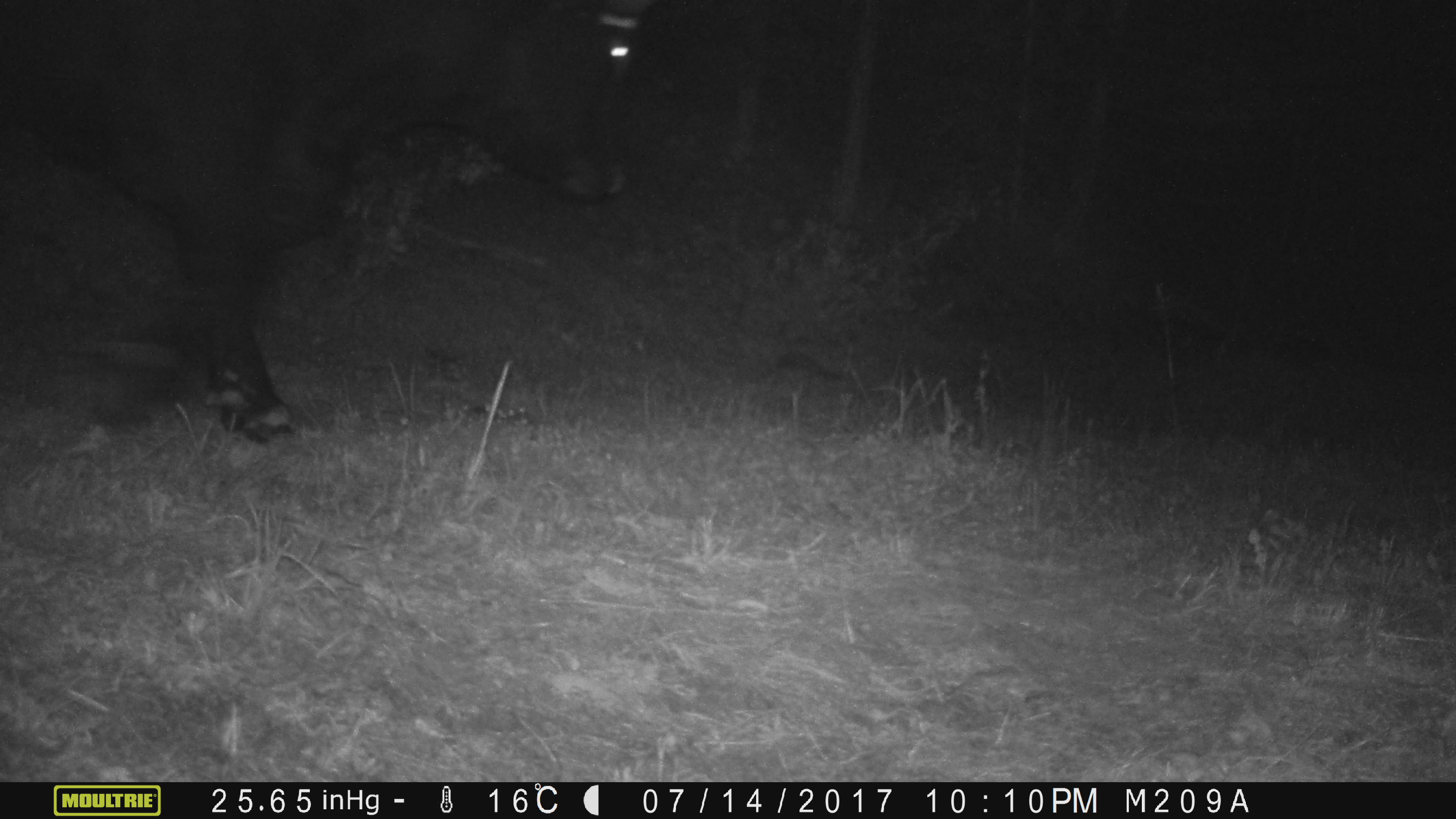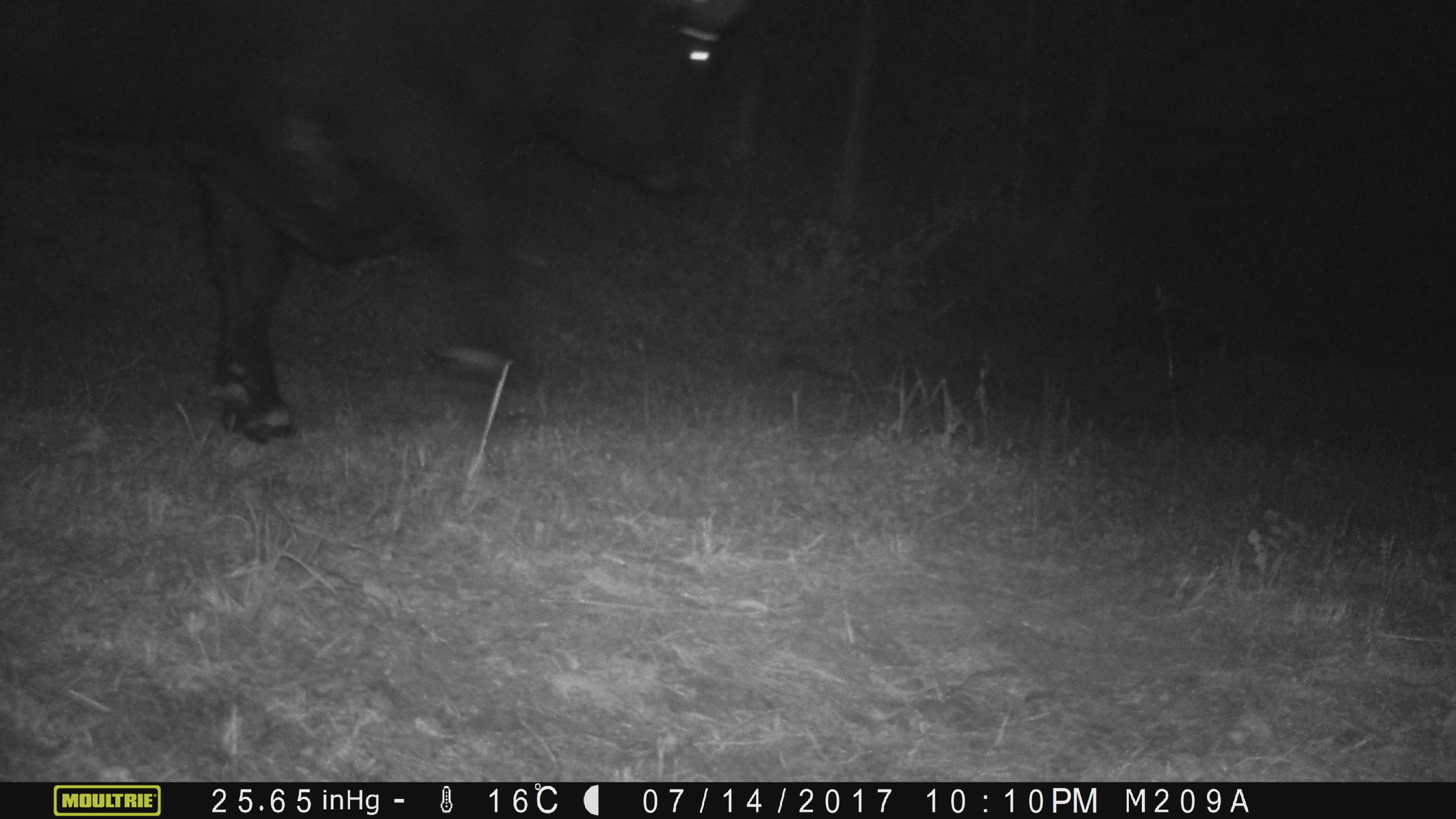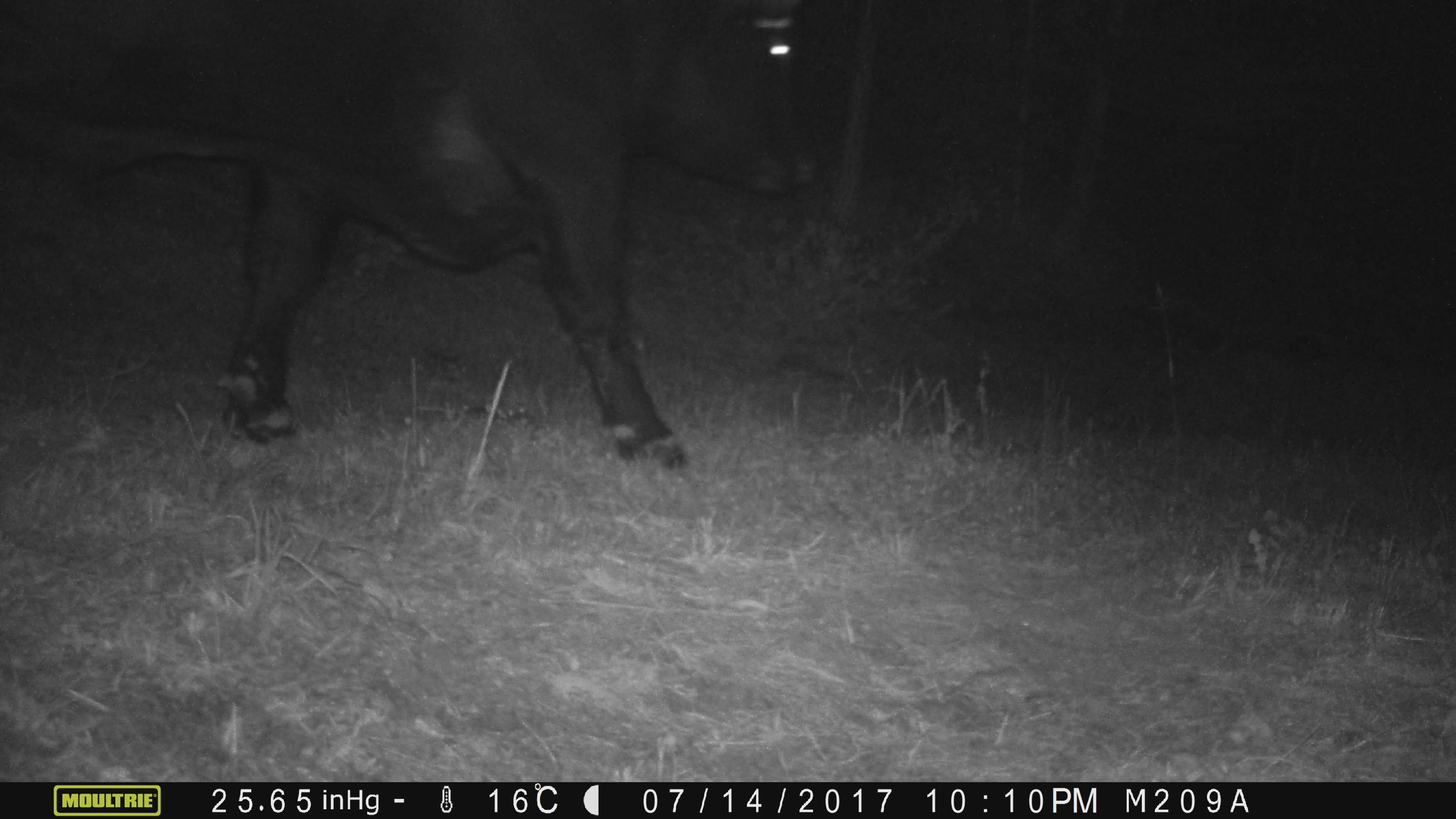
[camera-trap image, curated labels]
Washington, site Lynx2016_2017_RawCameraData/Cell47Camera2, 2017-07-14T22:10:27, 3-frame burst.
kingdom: Animalia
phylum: Chordata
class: Mammalia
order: Artiodactyla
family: Bovidae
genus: Bos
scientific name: Bos taurus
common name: domestic cattle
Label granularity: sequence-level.